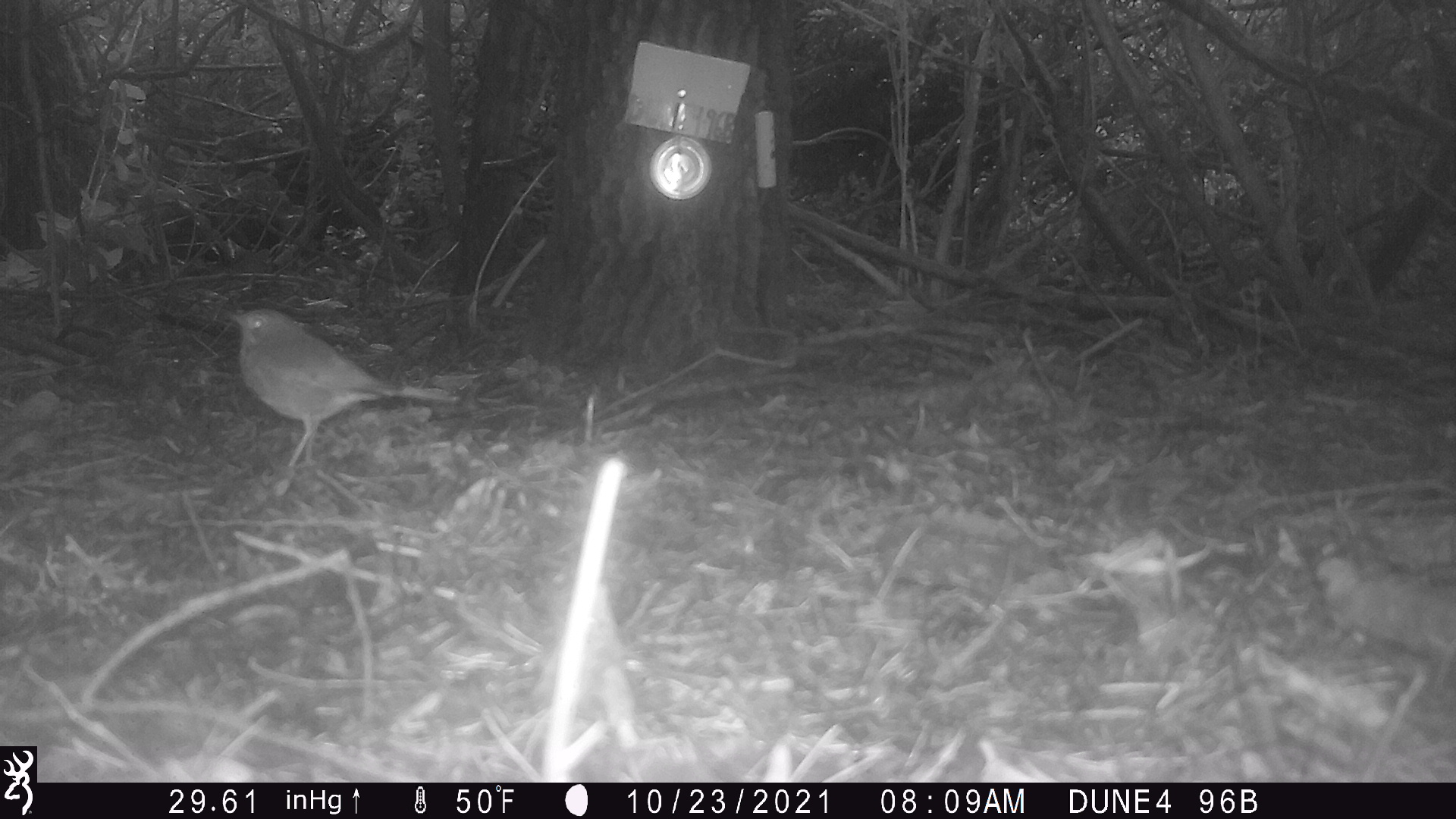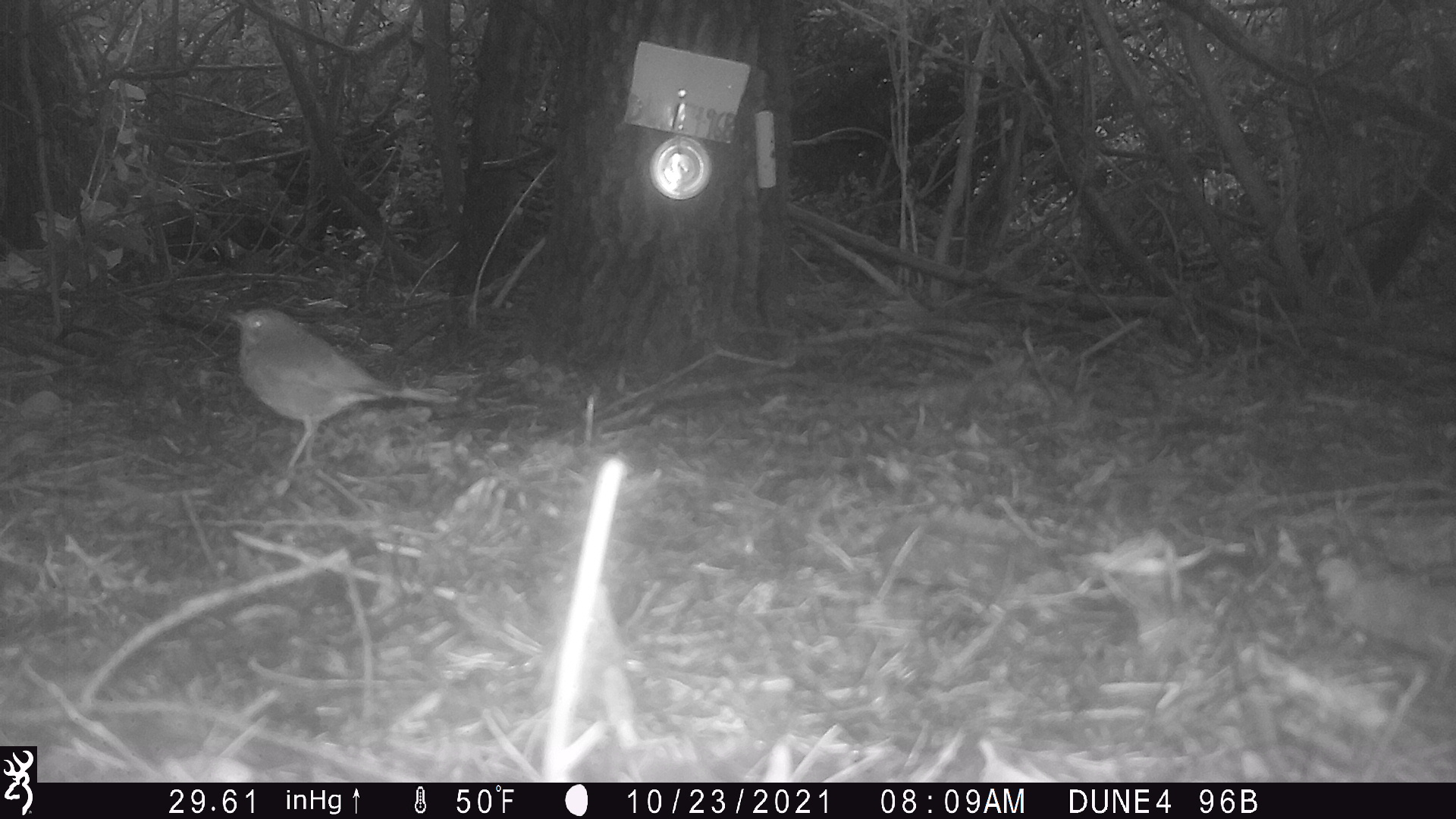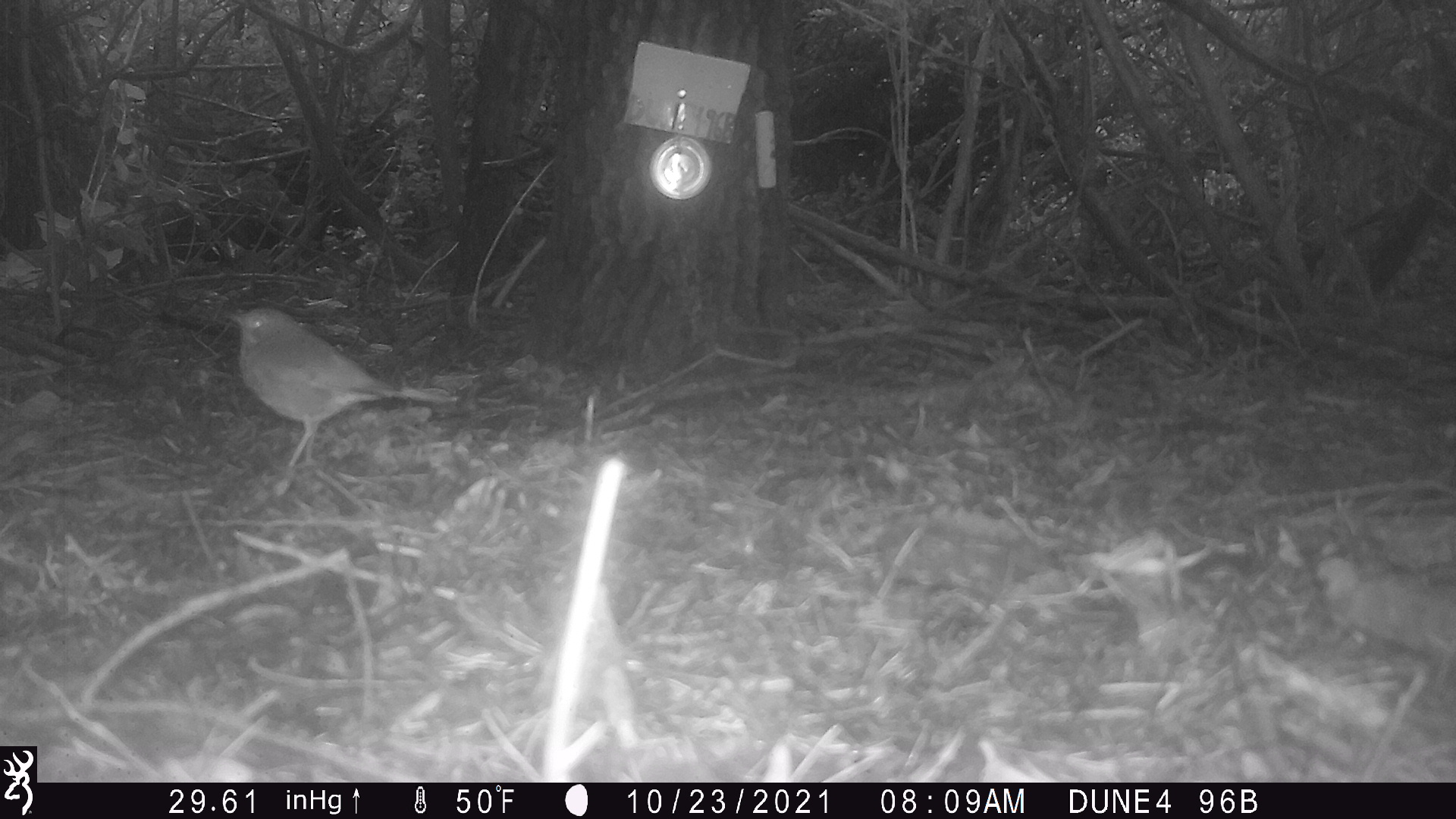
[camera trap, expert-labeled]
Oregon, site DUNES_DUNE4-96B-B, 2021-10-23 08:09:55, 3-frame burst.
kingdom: Animalia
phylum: Chordata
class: Aves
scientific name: Aves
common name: bird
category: other bird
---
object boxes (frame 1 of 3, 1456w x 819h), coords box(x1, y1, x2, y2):
other bird: box(195, 276, 481, 538)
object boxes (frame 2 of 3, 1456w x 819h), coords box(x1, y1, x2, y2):
other bird: box(179, 284, 485, 525)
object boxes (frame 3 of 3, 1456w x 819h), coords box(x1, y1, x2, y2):
other bird: box(150, 260, 529, 516)